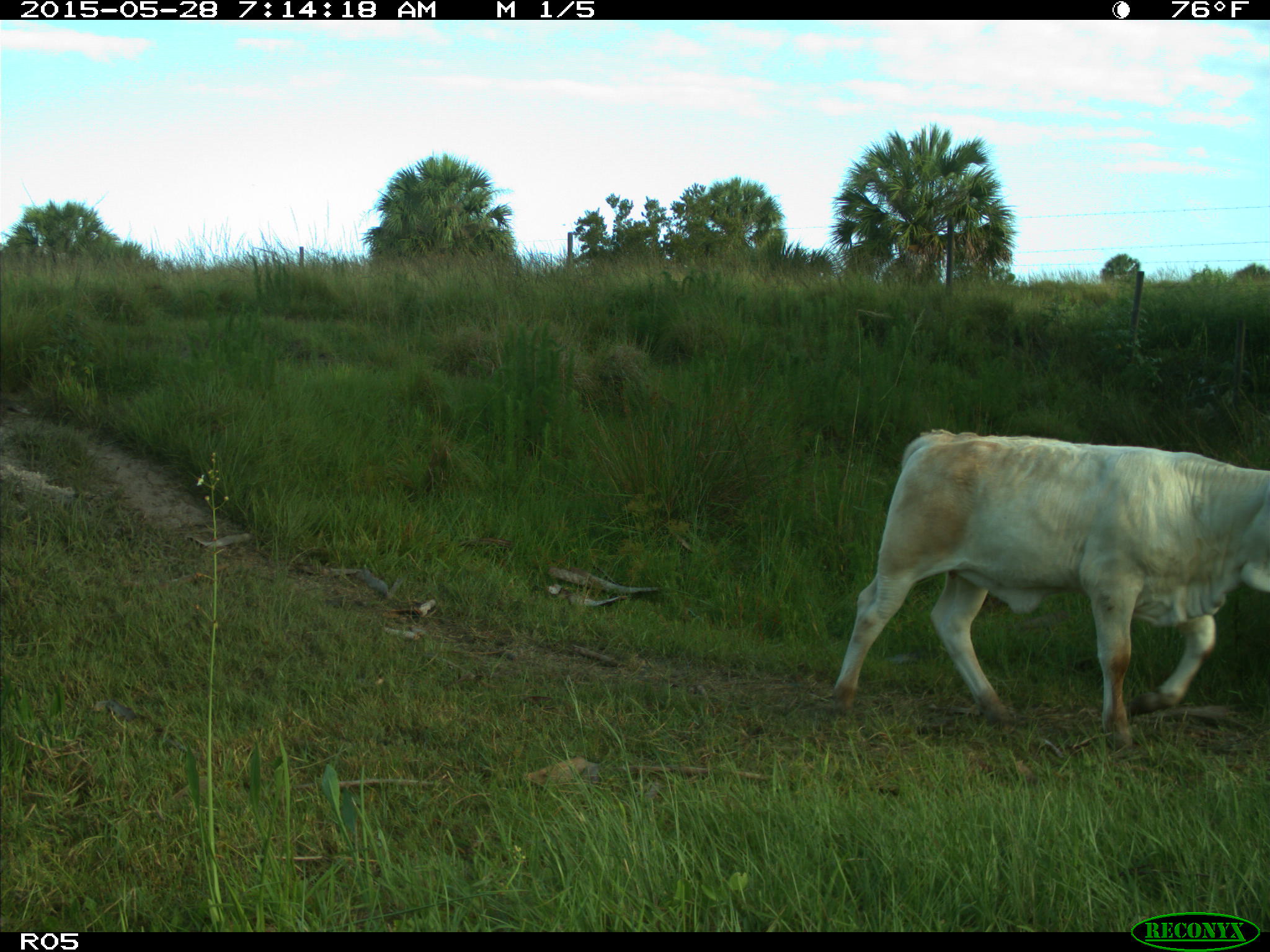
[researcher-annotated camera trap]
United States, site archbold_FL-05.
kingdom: Animalia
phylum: Chordata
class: Mammalia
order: Artiodactyla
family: Bovidae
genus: Bos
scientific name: Bos taurus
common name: domestic cow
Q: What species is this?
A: Bos taurus (domestic cow).